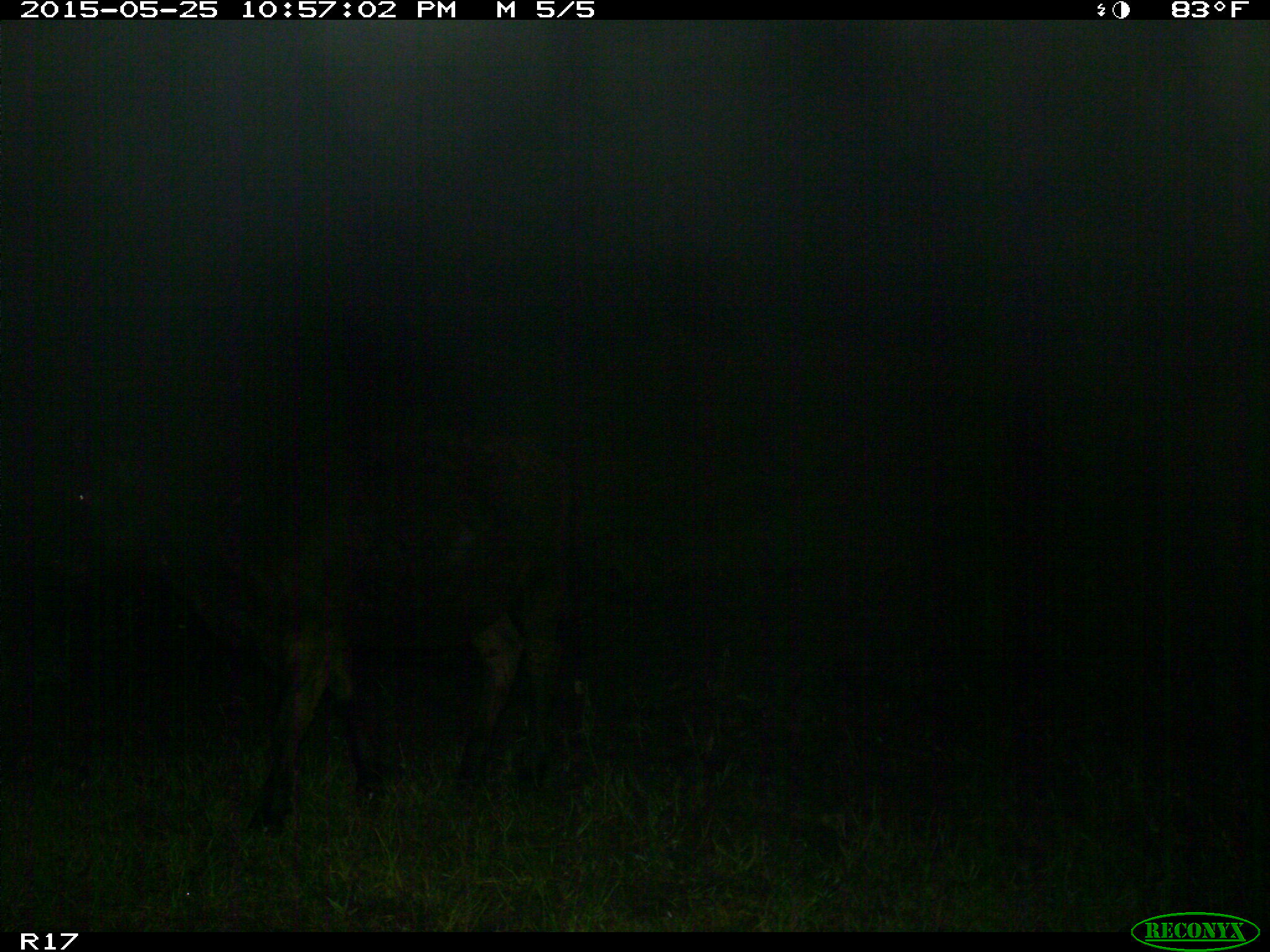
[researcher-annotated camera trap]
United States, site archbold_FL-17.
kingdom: Animalia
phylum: Chordata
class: Mammalia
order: Artiodactyla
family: Bovidae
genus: Bos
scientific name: Bos taurus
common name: domestic cow